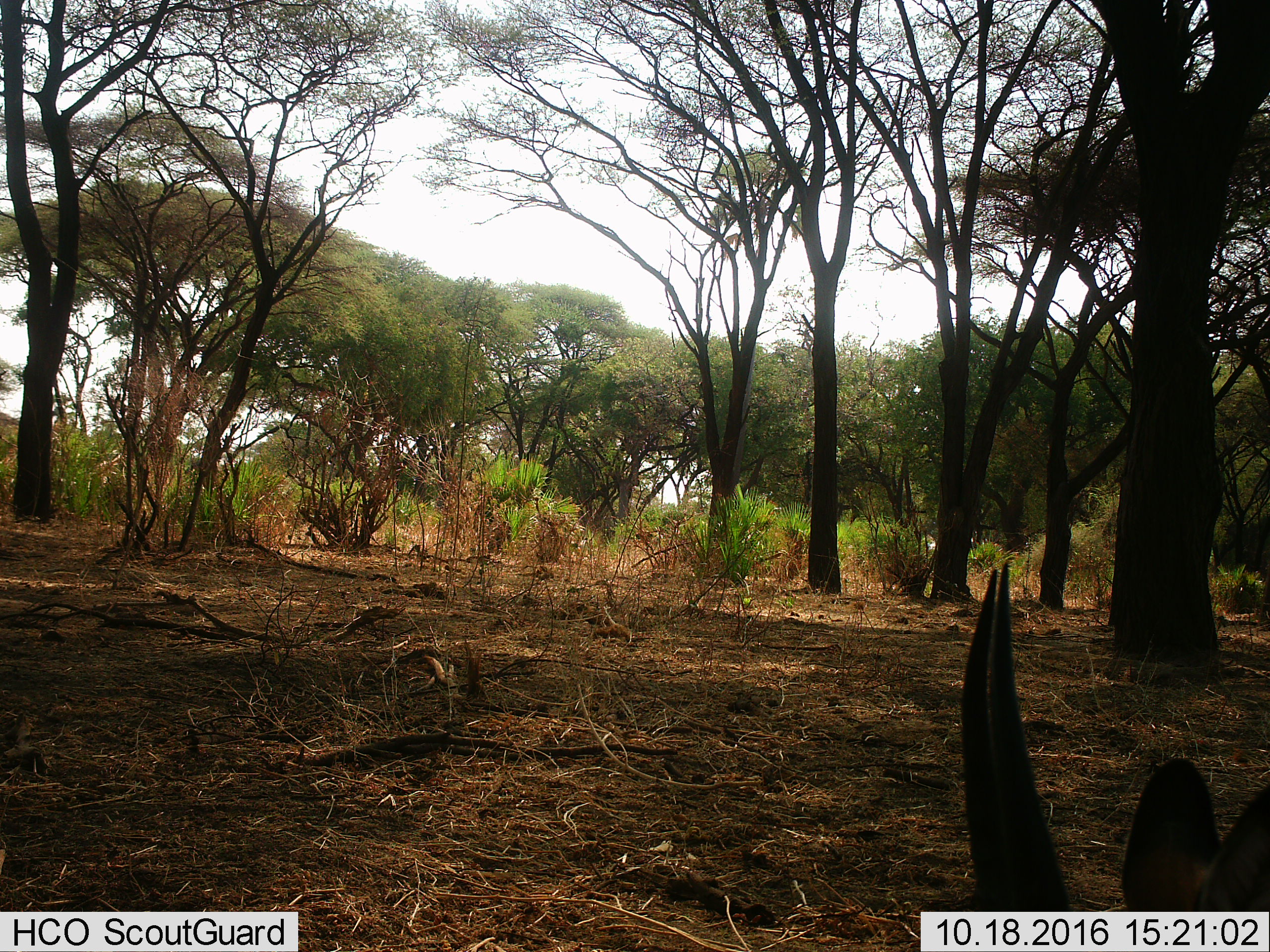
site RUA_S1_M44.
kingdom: Animalia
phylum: Chordata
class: Mammalia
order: Artiodactyla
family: Bovidae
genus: Aepyceros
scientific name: Aepyceros melampus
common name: impala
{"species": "impala (Aepyceros melampus)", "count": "1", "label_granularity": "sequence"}